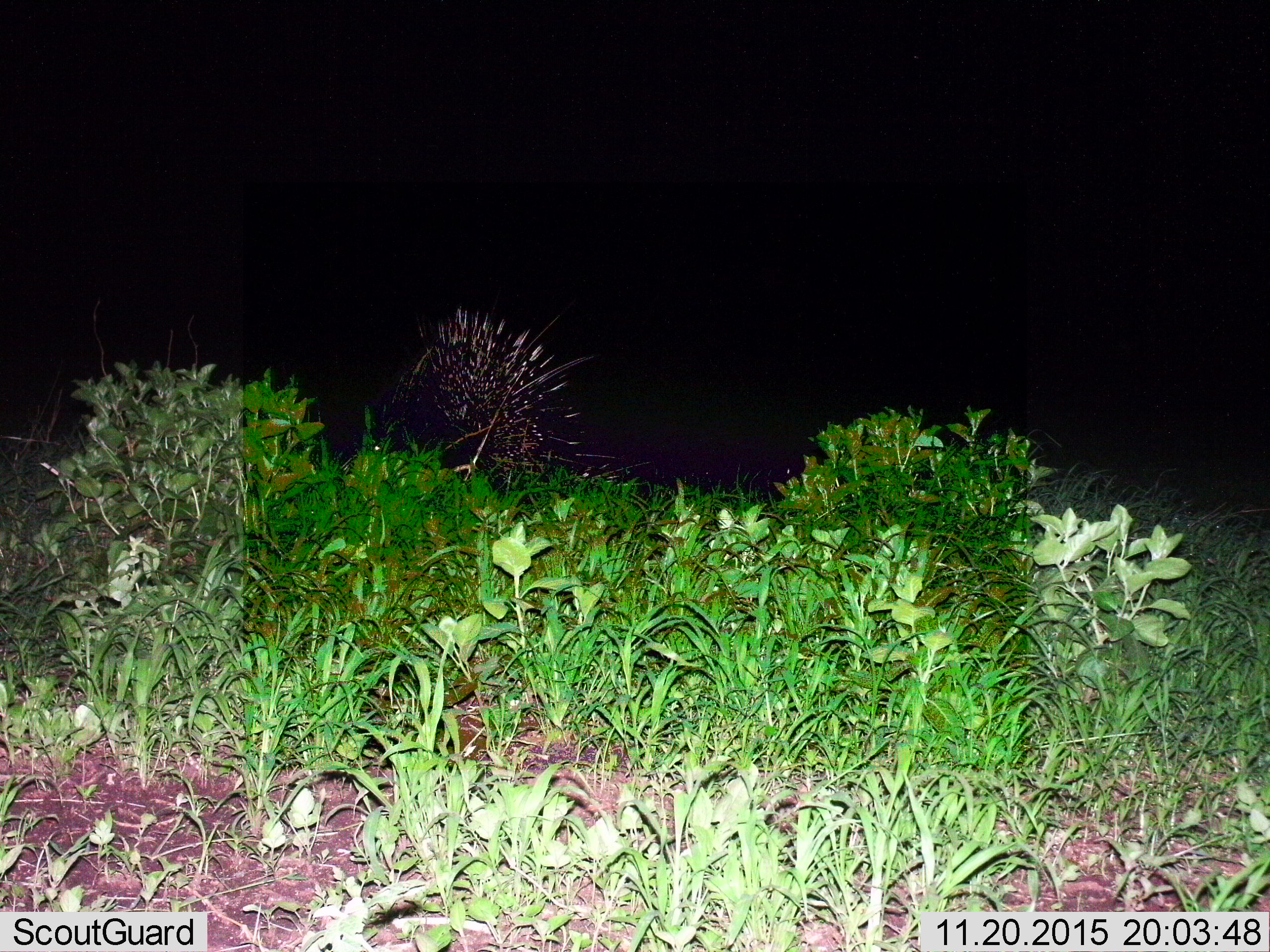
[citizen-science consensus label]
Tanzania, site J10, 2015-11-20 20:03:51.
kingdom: Animalia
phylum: Chordata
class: Mammalia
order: Rodentia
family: Hystricidae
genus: Hystrix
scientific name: Hystrix cristata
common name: crested porcupine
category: porcupine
Porcupine (crested porcupine) (Hystrix cristata), count 1. Behavior (volunteer vote fractions): standing 100%, resting 0%, moving 0%, interacting 0%. Young present (vote fraction): 0%. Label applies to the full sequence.